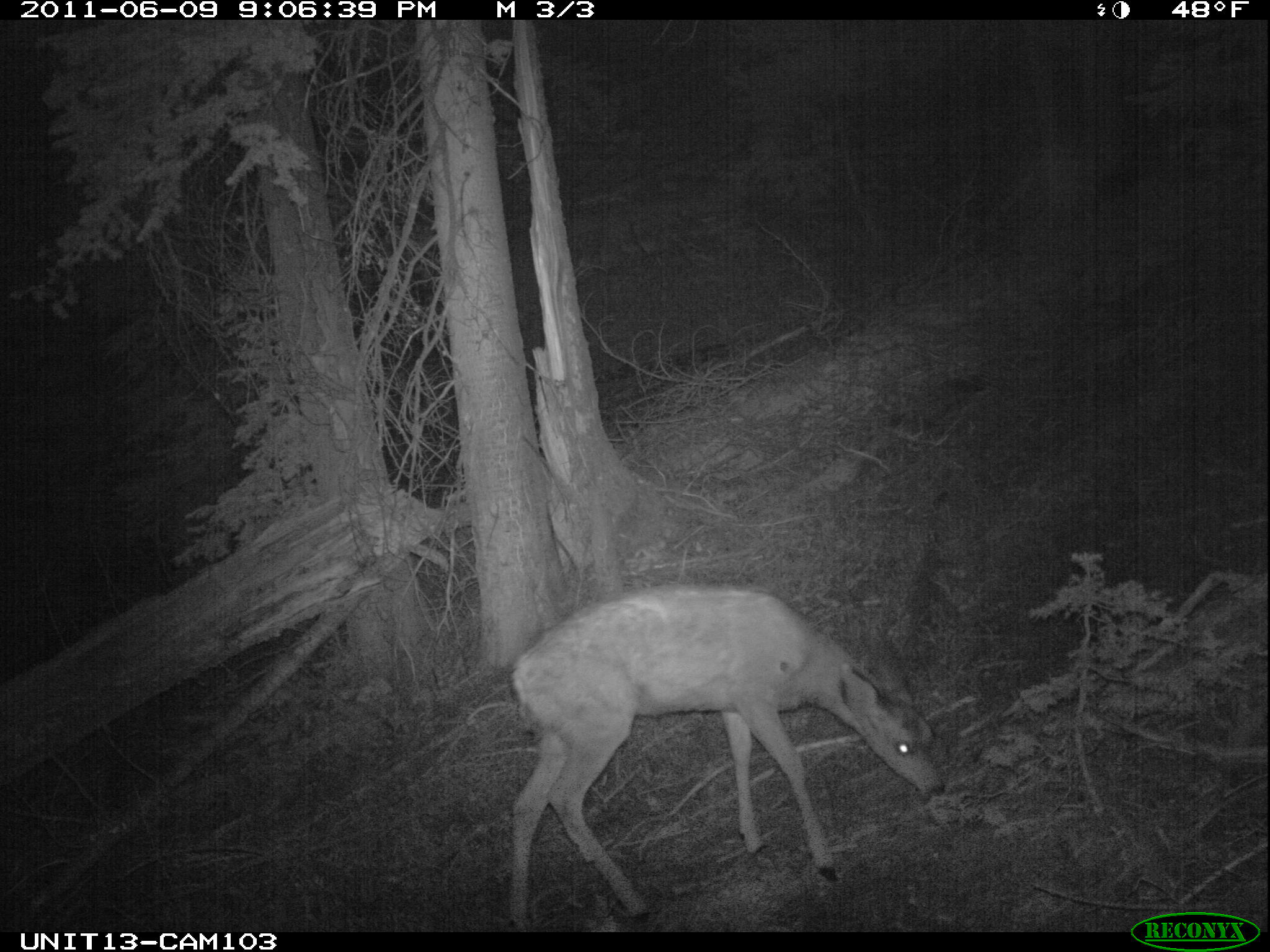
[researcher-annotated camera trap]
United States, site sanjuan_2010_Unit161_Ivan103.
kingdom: Animalia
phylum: Chordata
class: Mammalia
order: Artiodactyla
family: Cervidae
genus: Odocoileus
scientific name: Odocoileus hemionus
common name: mule deer